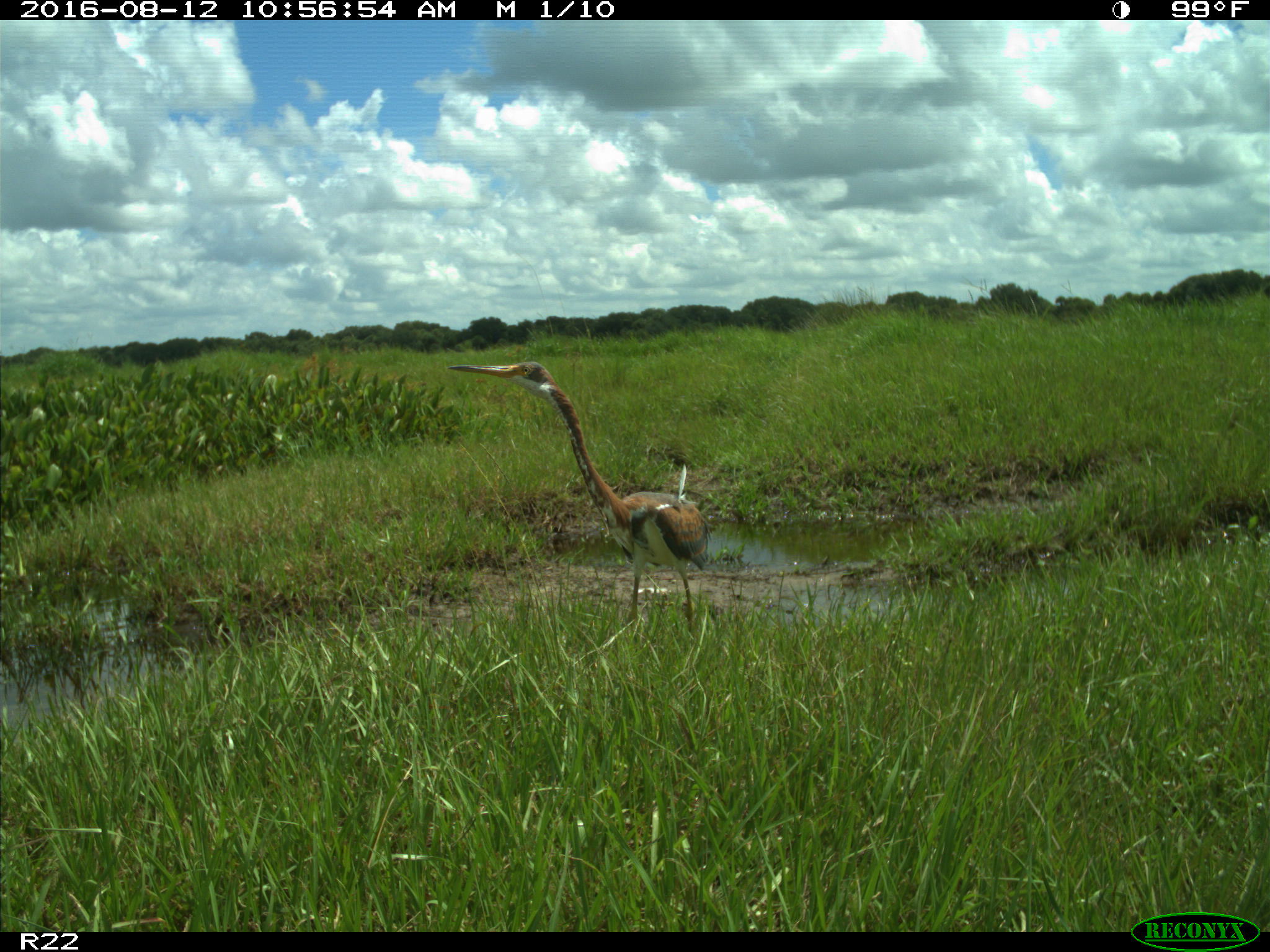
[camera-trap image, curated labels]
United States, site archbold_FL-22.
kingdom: Animalia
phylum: Chordata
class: Aves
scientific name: Aves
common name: birds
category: unidentified bird